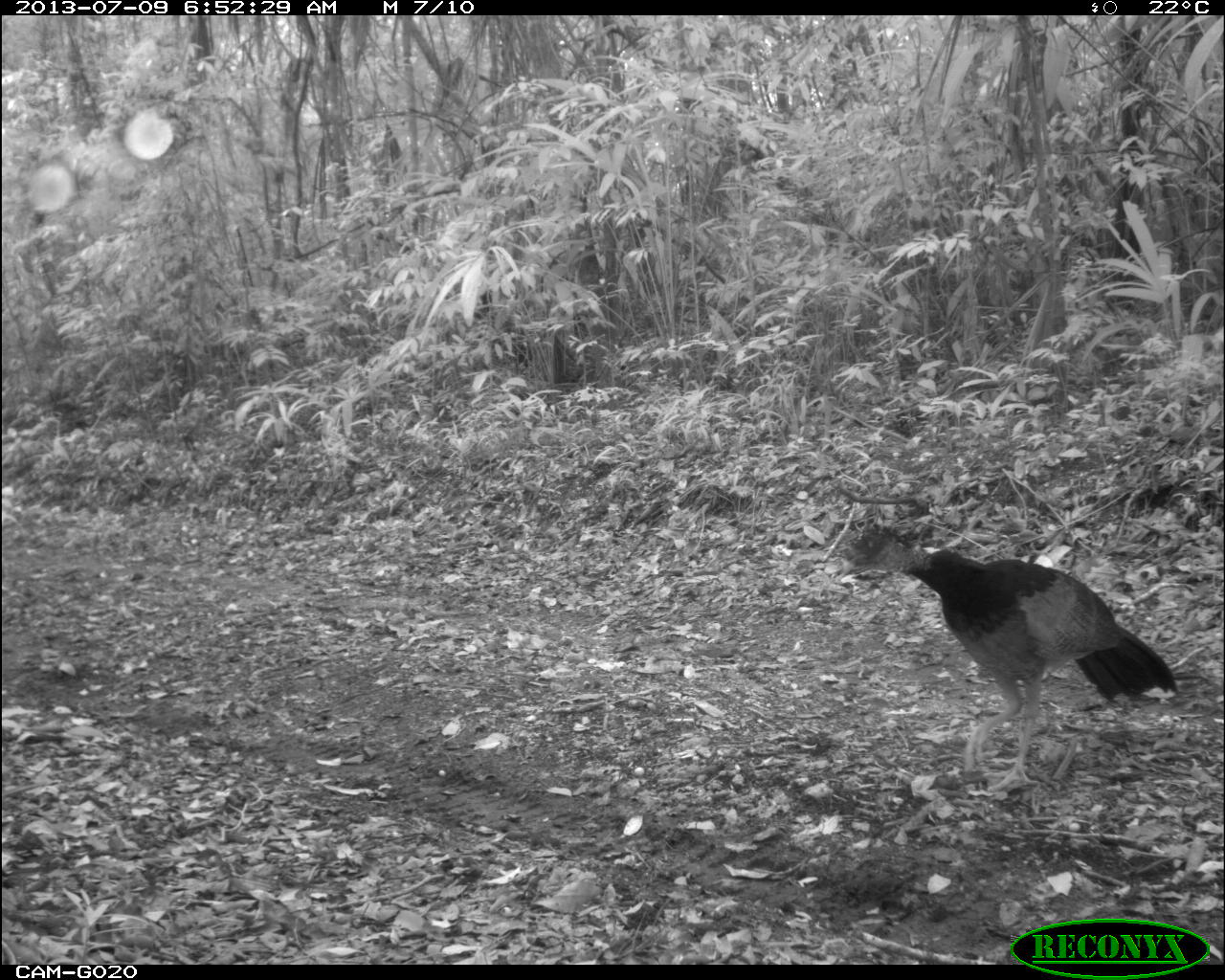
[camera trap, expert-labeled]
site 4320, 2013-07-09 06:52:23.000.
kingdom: Animalia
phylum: Chordata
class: Aves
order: Galliformes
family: Cracidae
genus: Crax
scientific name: Crax rubra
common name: great curassow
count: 1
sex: female